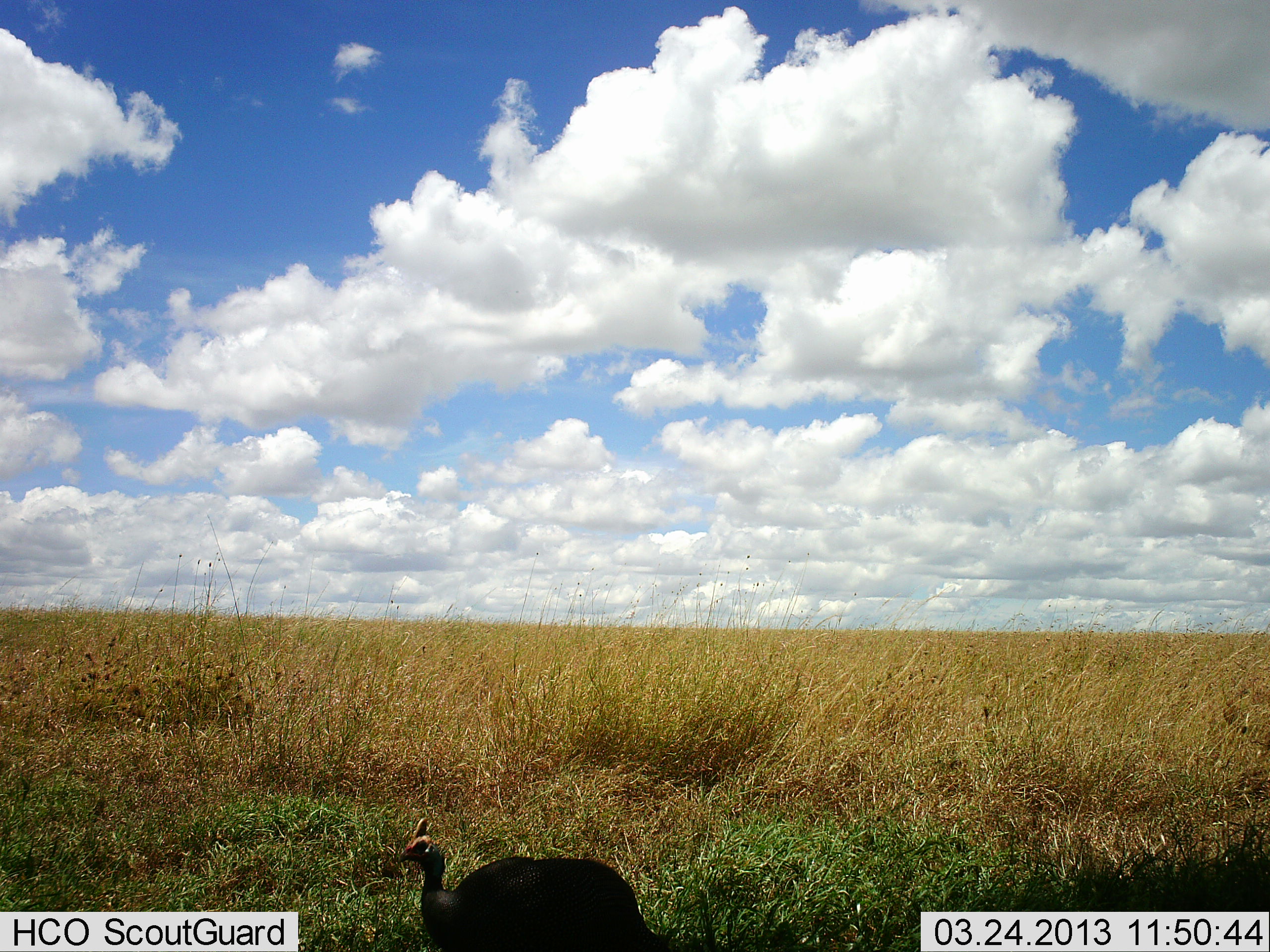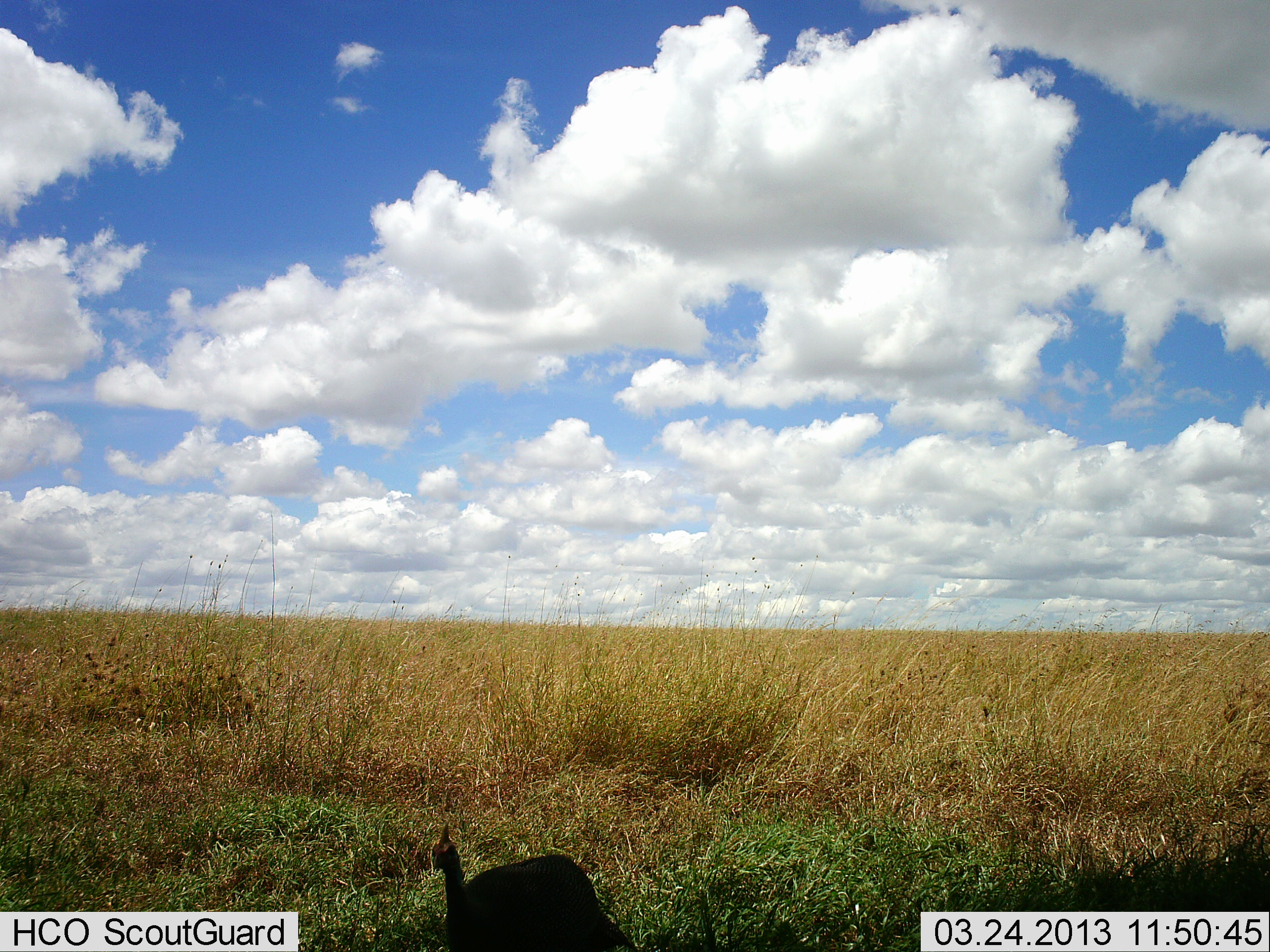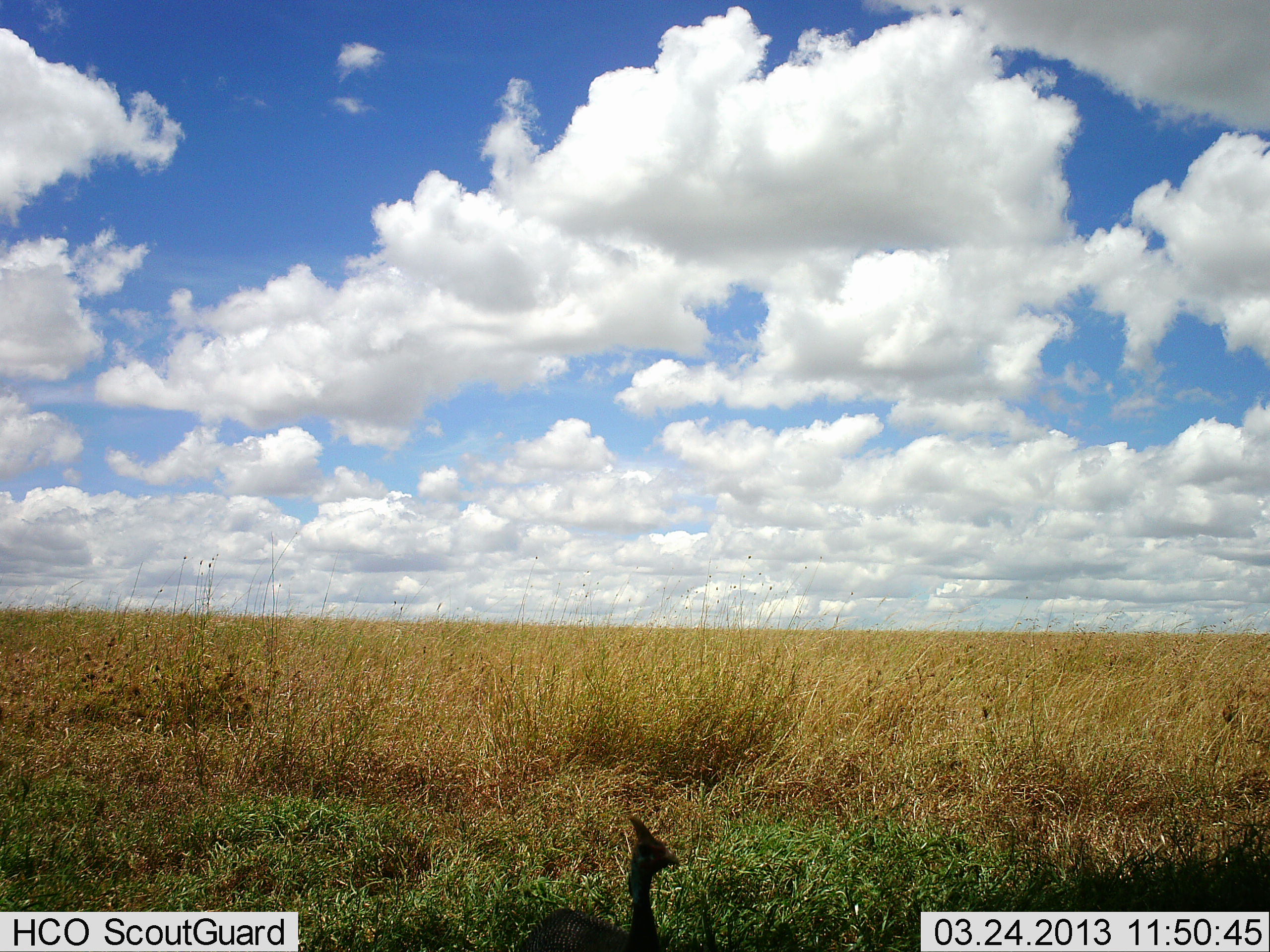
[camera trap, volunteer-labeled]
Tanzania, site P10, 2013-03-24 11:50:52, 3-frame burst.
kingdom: Animalia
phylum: Chordata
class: Aves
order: Galliformes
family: Numididae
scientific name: Numididae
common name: guinea fowl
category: guineafowl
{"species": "guineafowl (guinea fowl) (Numididae)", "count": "1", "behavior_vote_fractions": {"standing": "26%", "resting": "0%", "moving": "74%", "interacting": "0%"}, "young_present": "0%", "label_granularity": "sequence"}